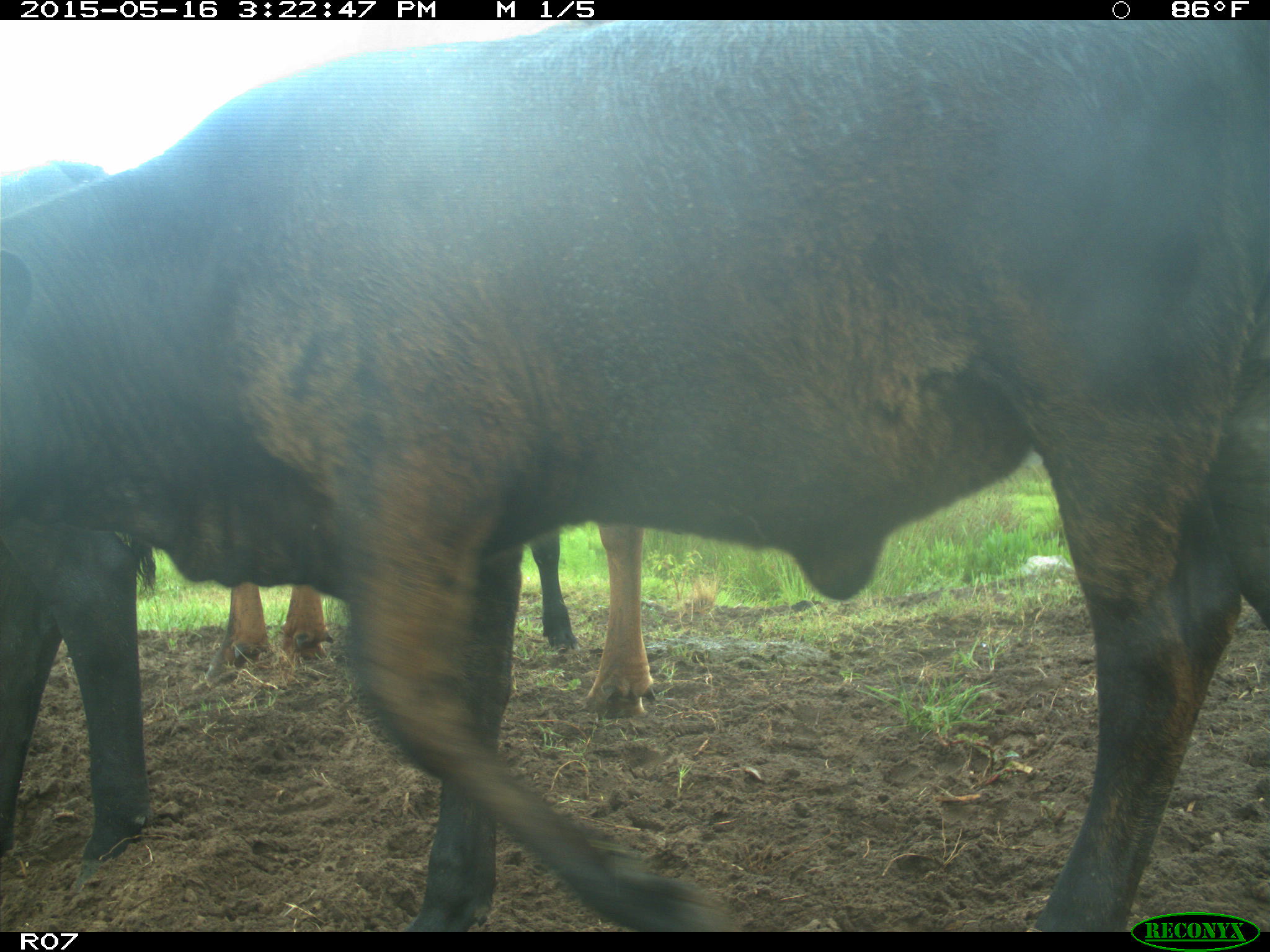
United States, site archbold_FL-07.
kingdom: Animalia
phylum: Chordata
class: Mammalia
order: Artiodactyla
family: Bovidae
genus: Bos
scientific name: Bos taurus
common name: domestic cow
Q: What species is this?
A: Bos taurus (domestic cow).